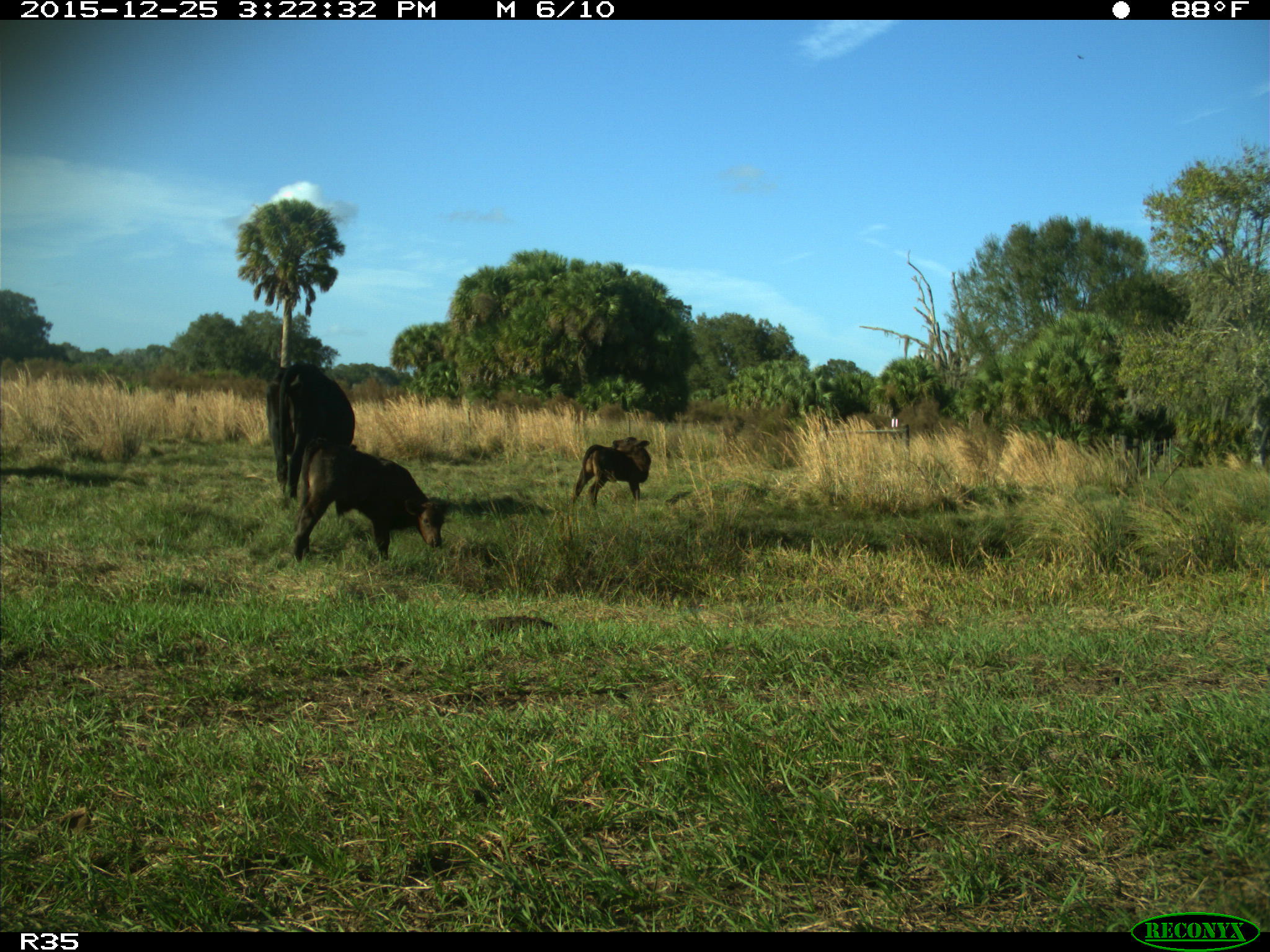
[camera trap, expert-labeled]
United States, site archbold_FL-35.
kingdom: Animalia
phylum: Chordata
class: Mammalia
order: Artiodactyla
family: Bovidae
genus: Bos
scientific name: Bos taurus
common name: domestic cow